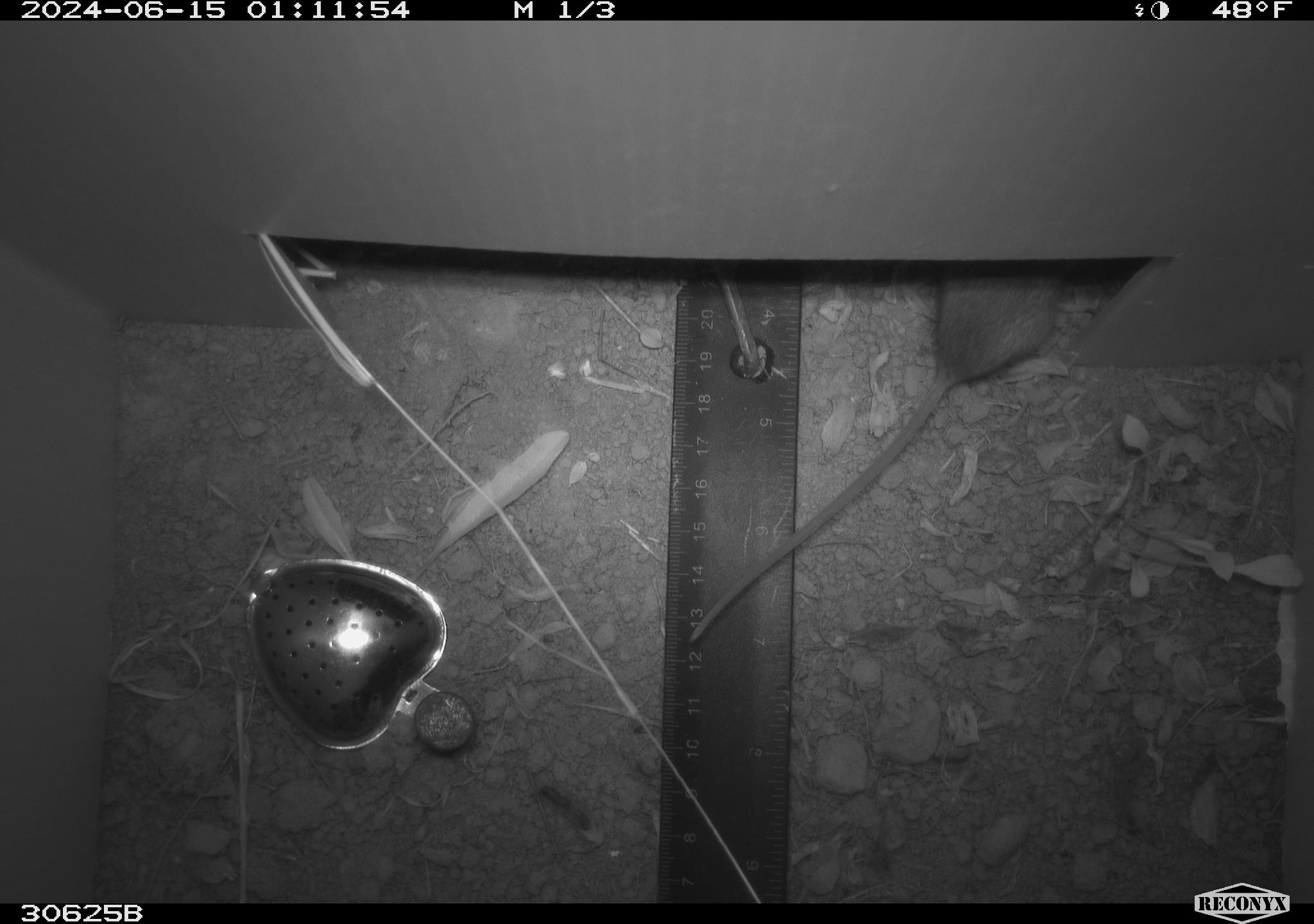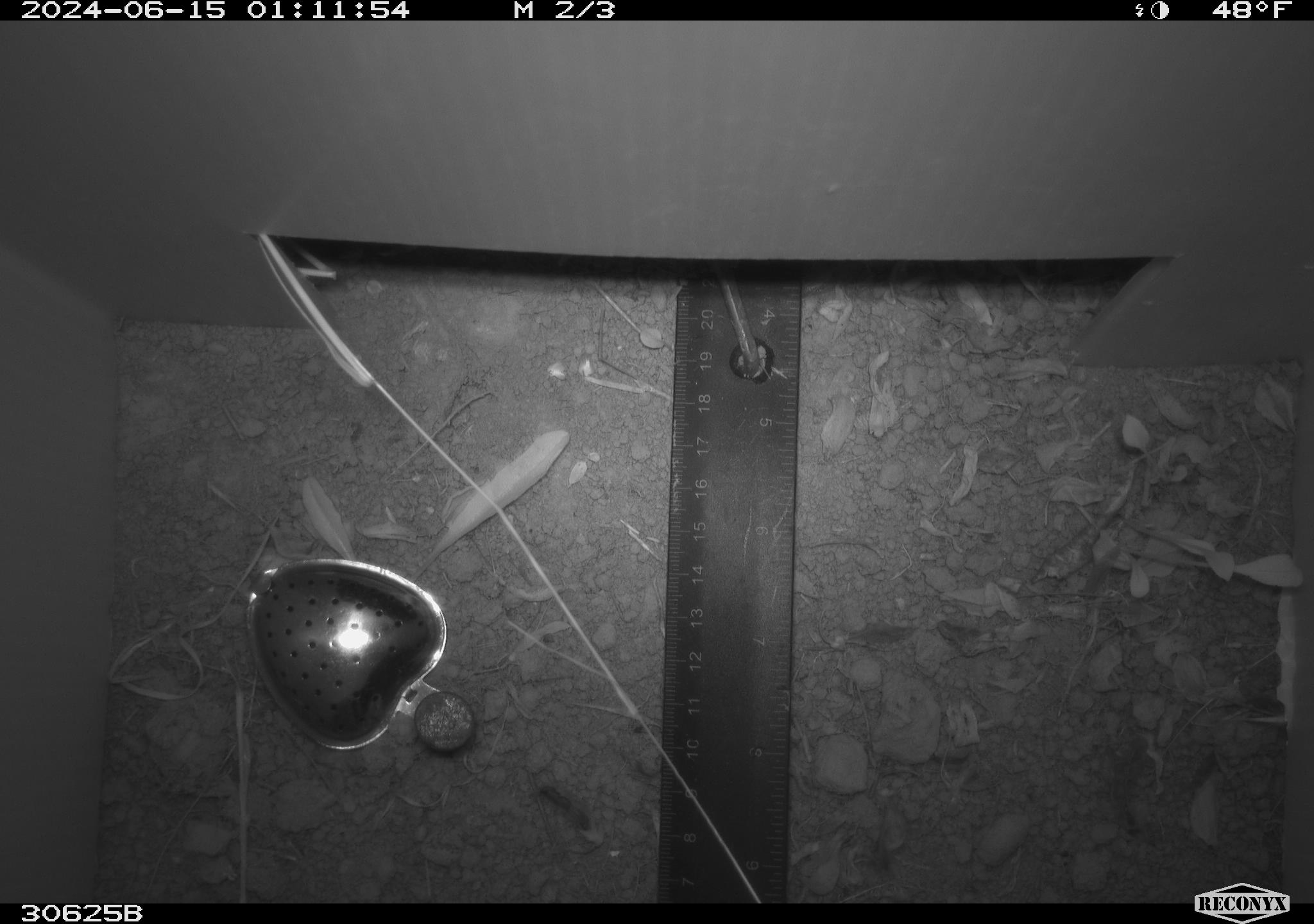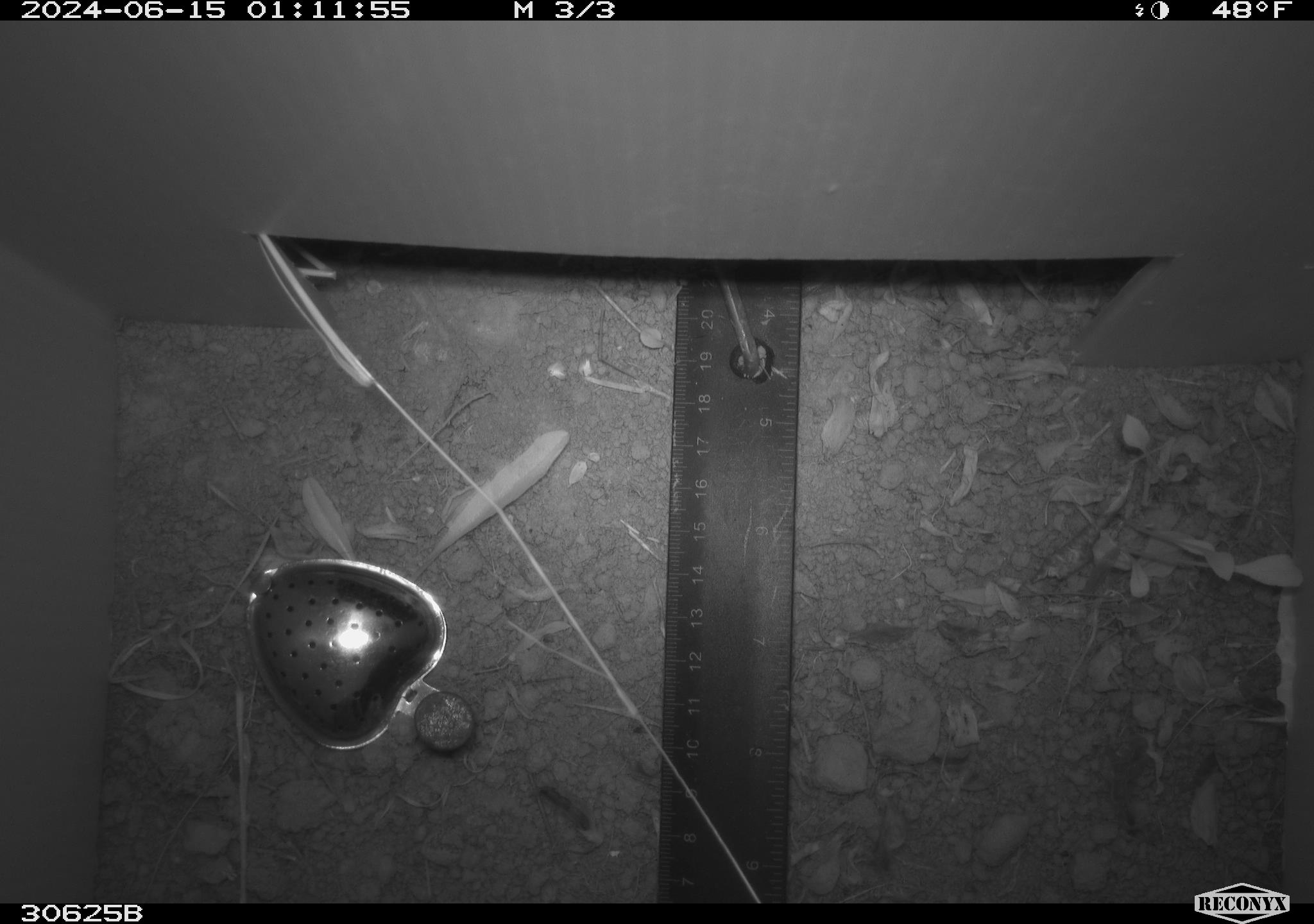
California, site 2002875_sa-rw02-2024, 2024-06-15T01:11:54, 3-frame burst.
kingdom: Animalia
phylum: Chordata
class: Mammalia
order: Rodentia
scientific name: Rodentia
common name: rodent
Rodent (Rodentia).